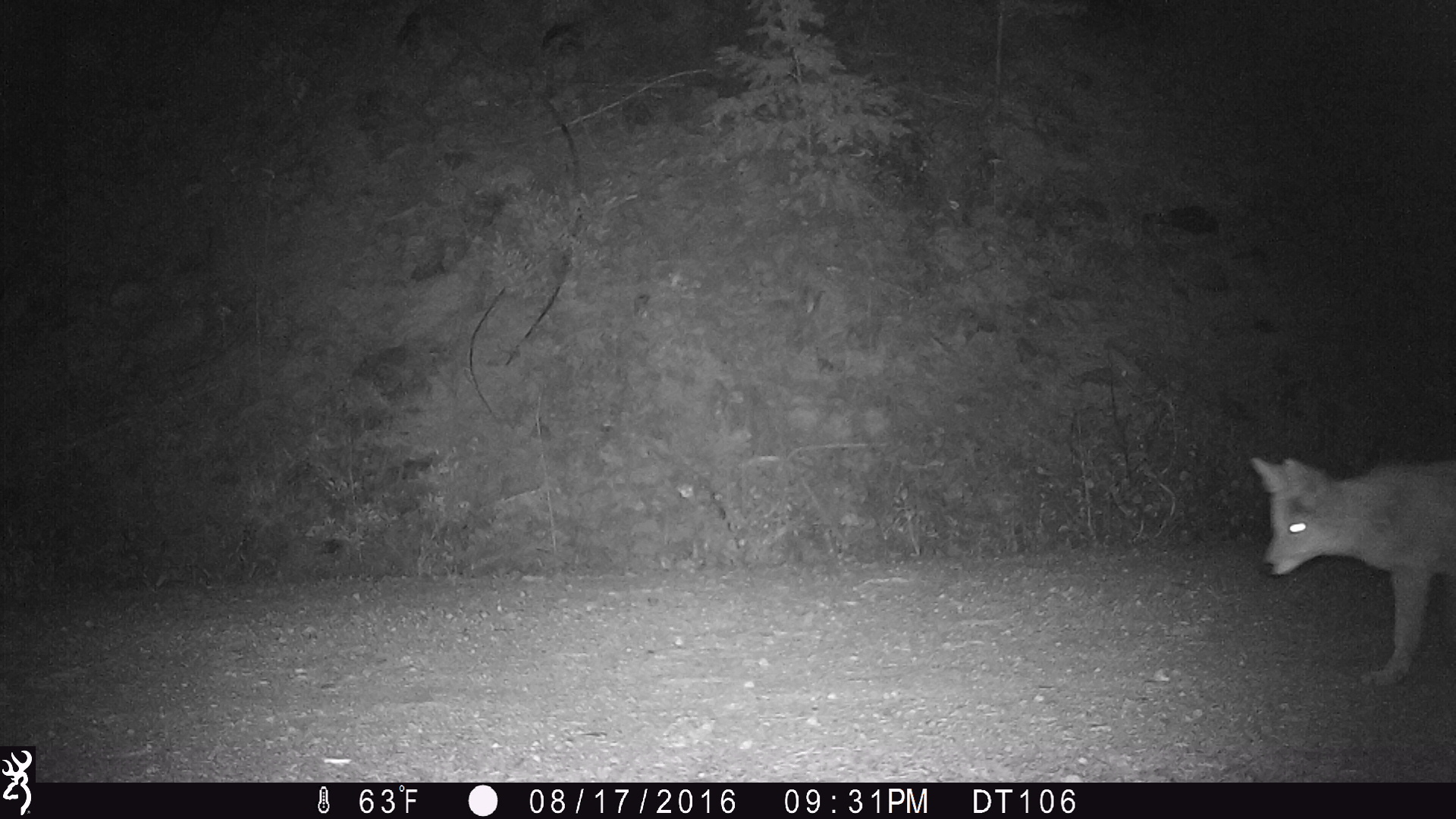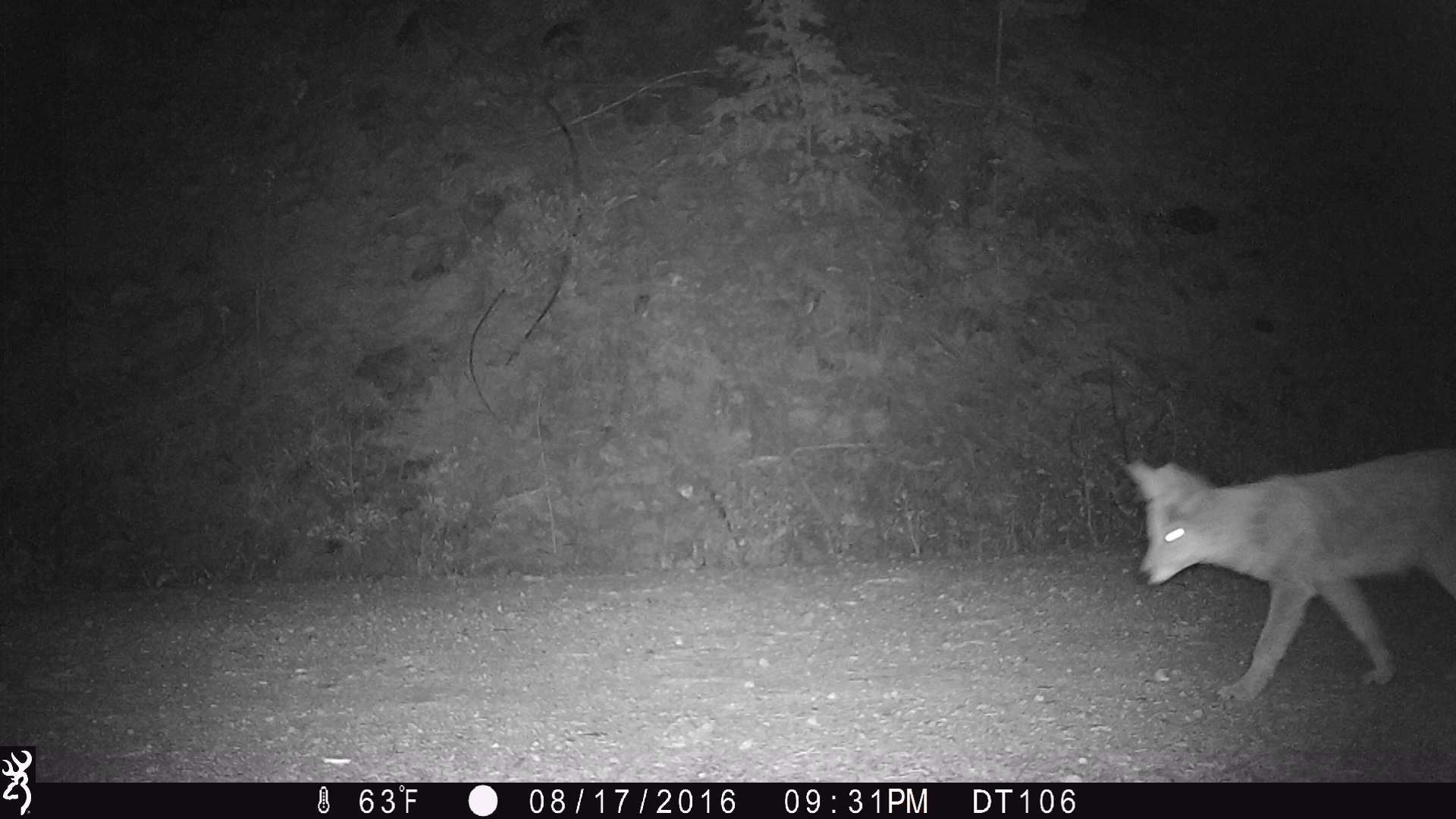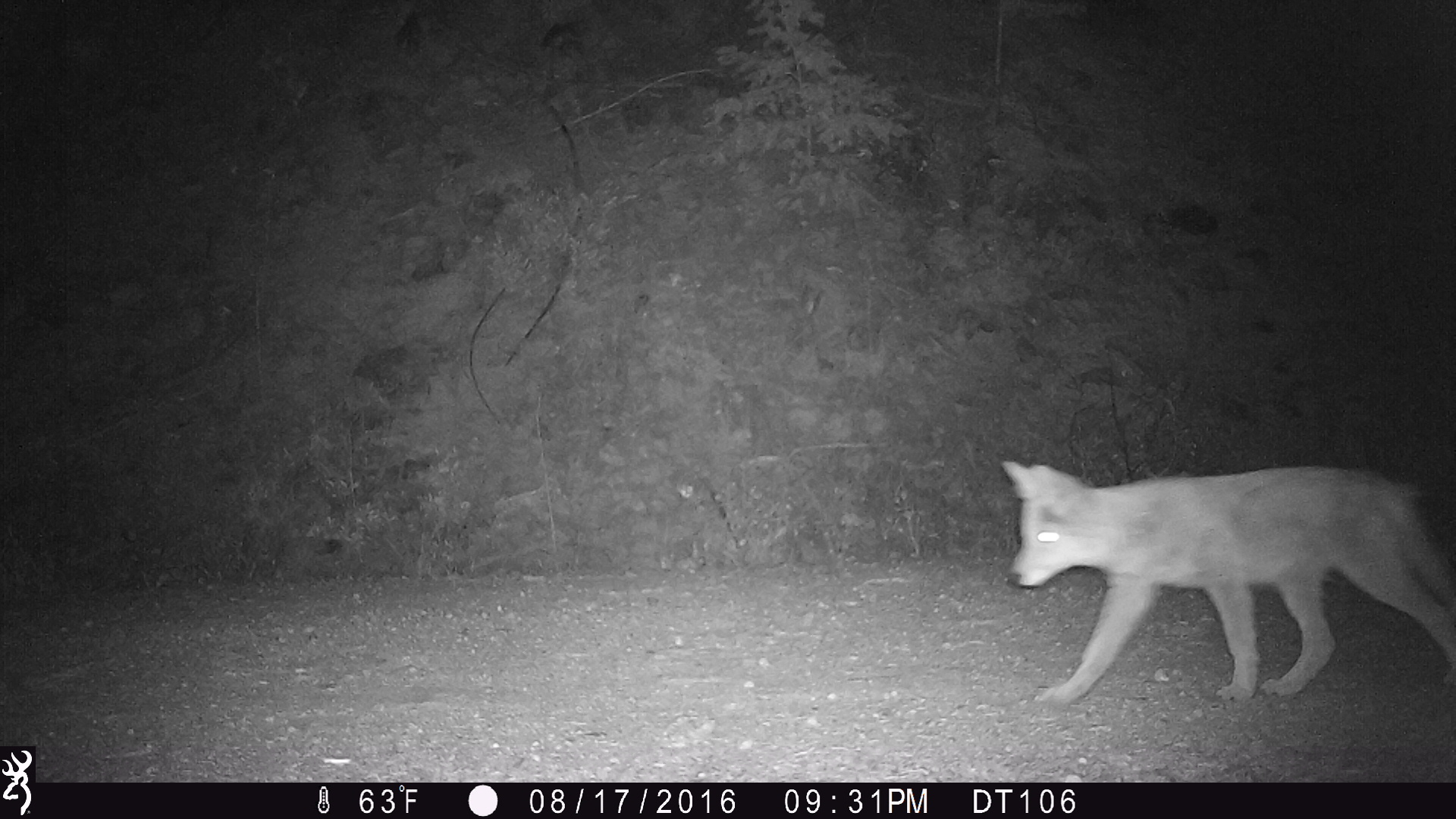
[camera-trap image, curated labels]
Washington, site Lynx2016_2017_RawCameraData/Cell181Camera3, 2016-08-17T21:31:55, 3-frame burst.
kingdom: Animalia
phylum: Chordata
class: Mammalia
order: Carnivora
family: Canidae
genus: Canis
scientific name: Canis latrans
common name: coyote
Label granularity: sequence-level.